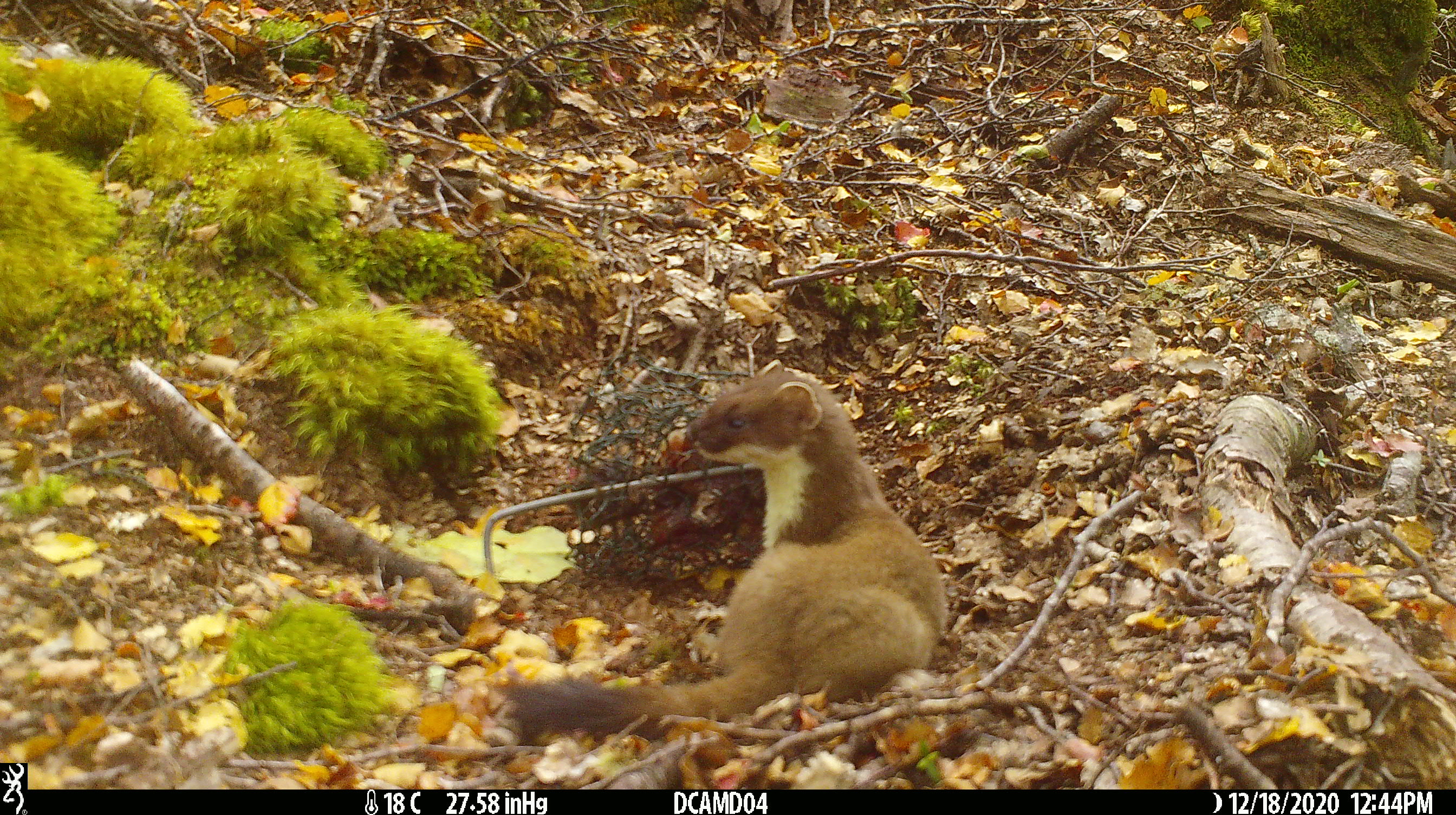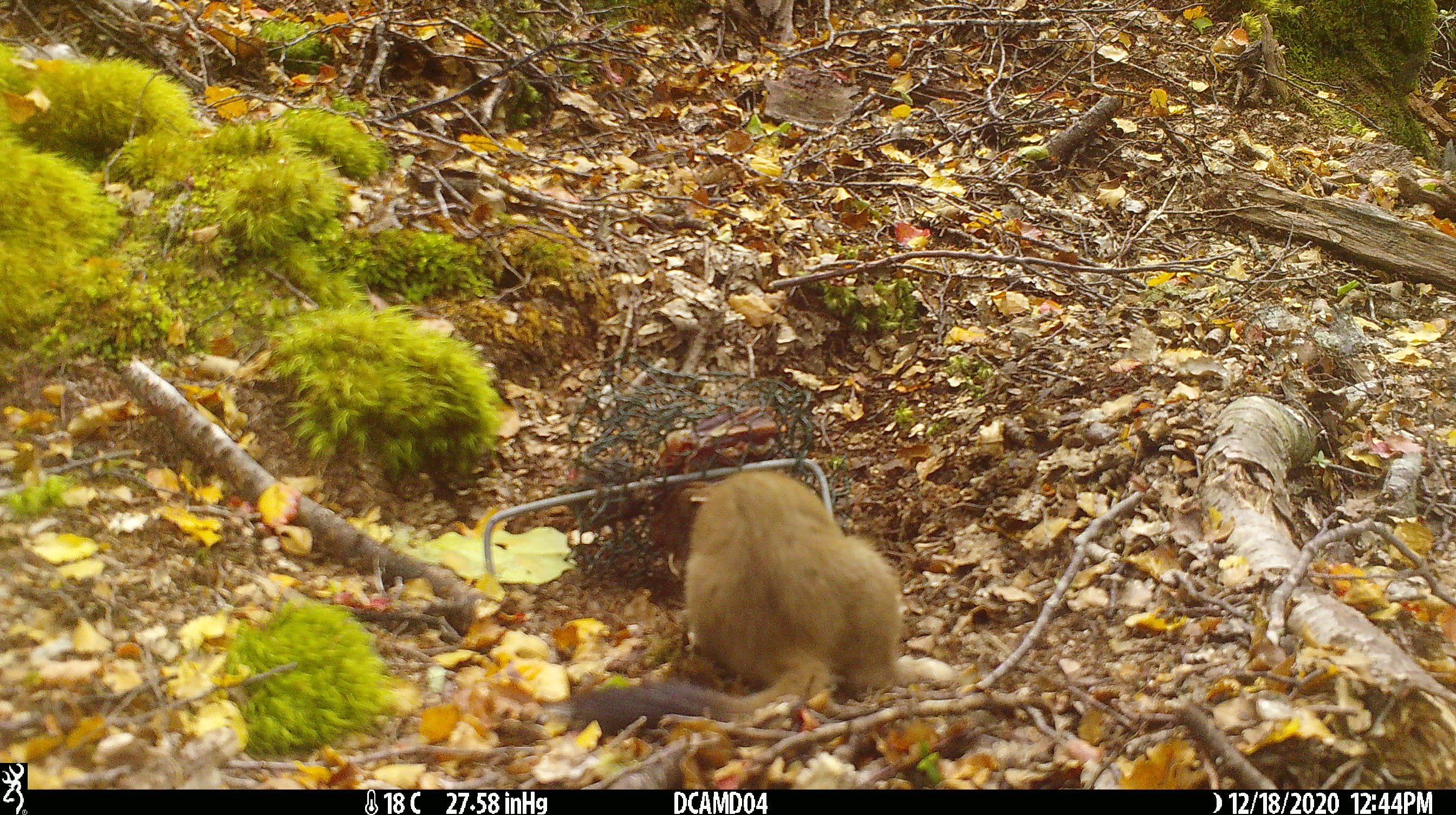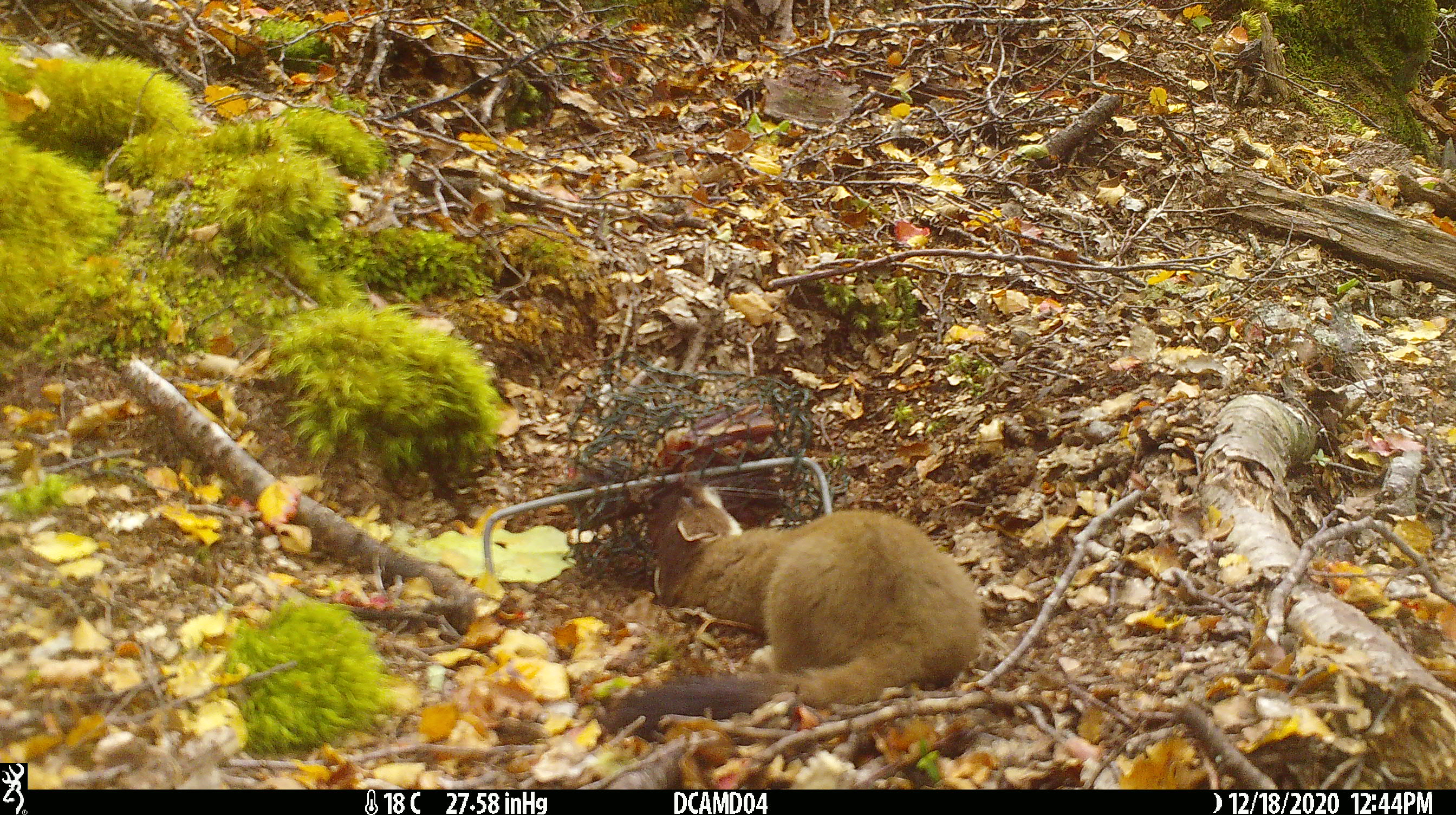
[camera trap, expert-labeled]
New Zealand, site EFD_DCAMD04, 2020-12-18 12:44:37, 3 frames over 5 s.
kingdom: Animalia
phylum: Chordata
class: Mammalia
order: Carnivora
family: Mustelidae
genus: Mustela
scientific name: Mustela erminea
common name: stoat